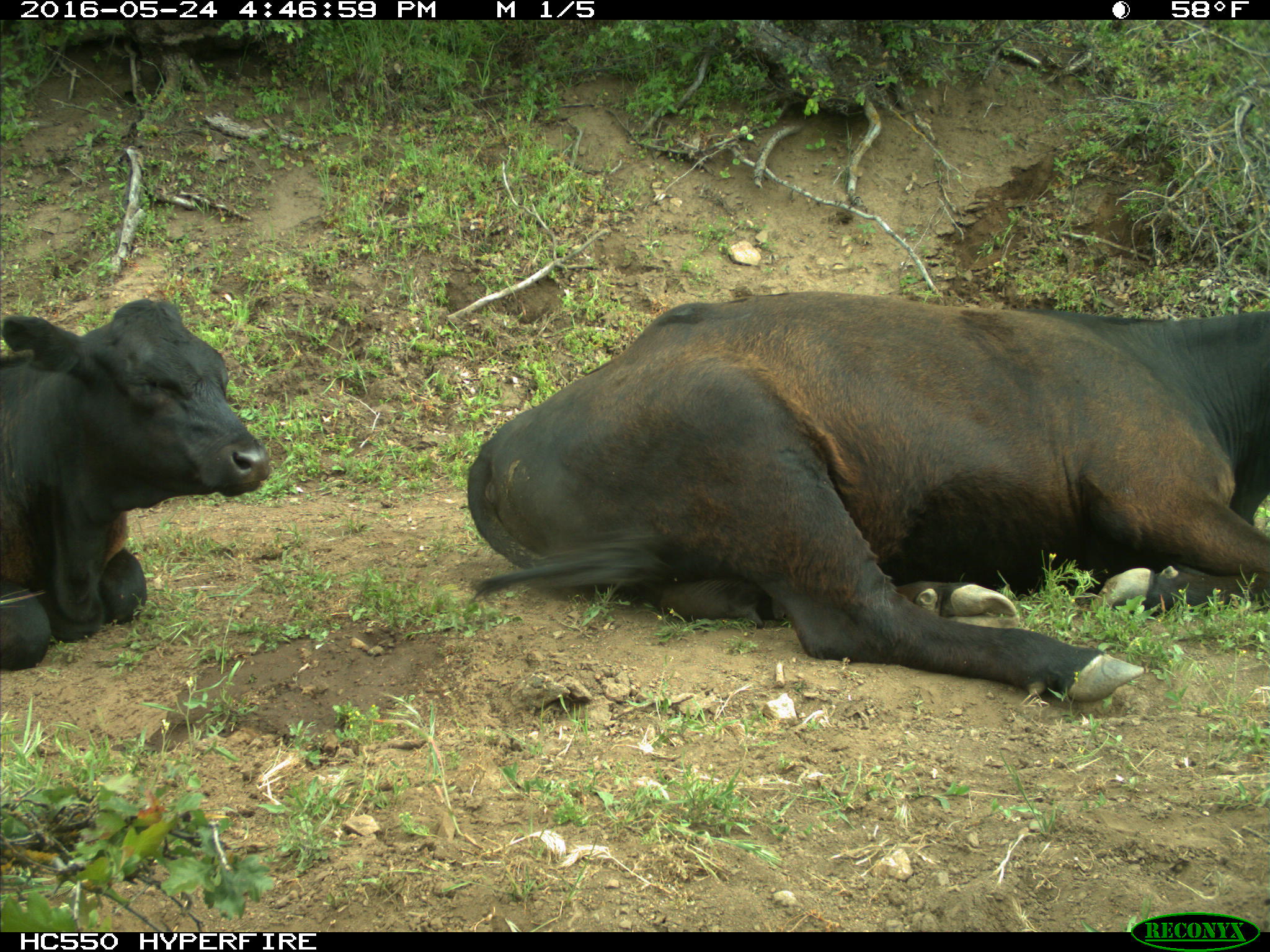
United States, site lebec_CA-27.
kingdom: Animalia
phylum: Chordata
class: Mammalia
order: Artiodactyla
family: Bovidae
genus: Bos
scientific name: Bos taurus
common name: domestic cow